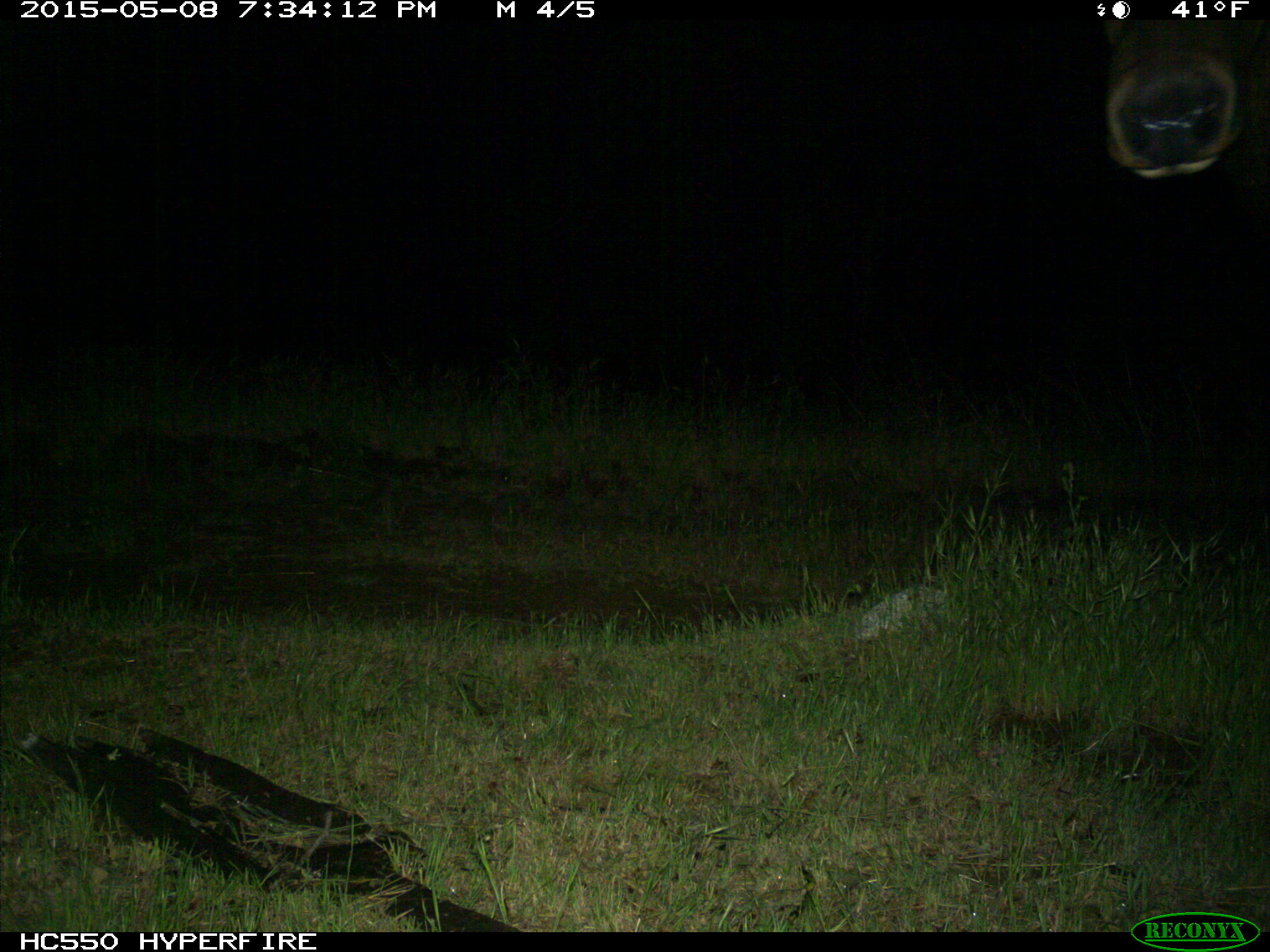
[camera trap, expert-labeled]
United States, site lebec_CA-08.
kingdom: Animalia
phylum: Chordata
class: Mammalia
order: Artiodactyla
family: Cervidae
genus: Cervus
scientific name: Cervus canadensis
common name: elk